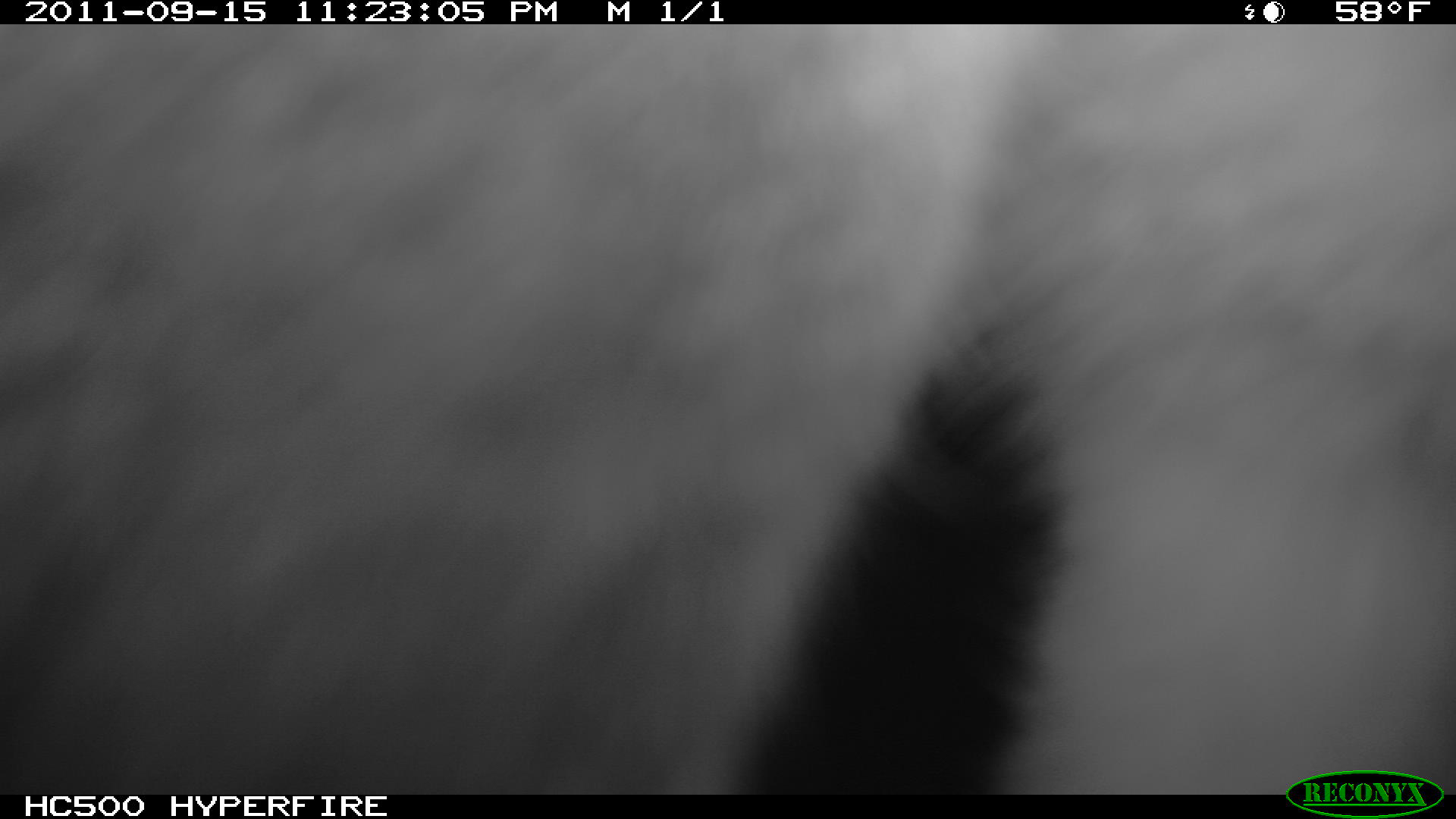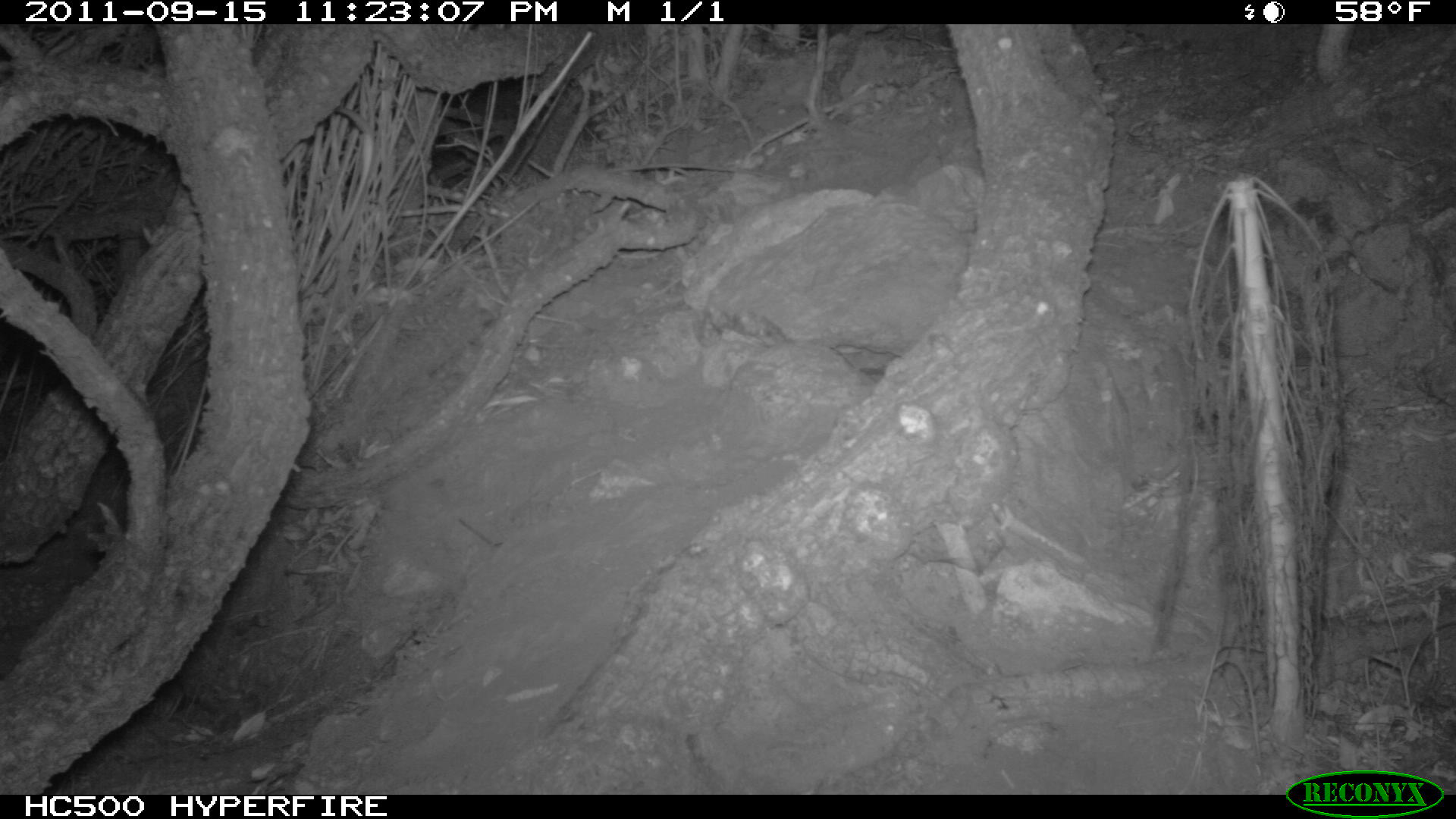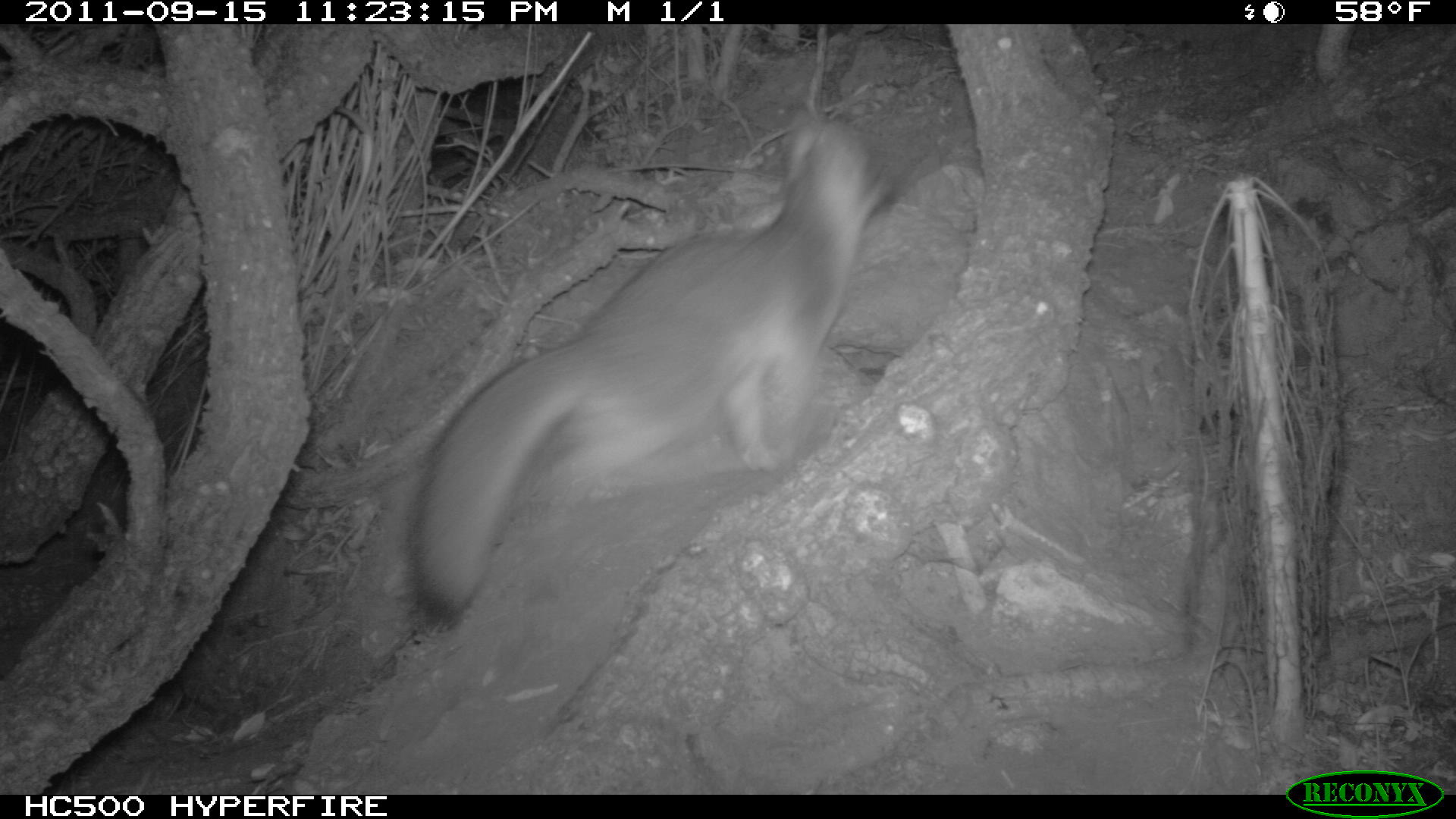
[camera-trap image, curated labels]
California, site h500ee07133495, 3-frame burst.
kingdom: Animalia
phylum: Chordata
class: Mammalia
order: Carnivora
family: Canidae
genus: Urocyon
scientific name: Urocyon littoralis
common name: island fox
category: fox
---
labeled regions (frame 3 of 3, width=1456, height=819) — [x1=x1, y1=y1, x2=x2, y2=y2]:
fox: [x1=405, y1=106, x2=893, y2=635]